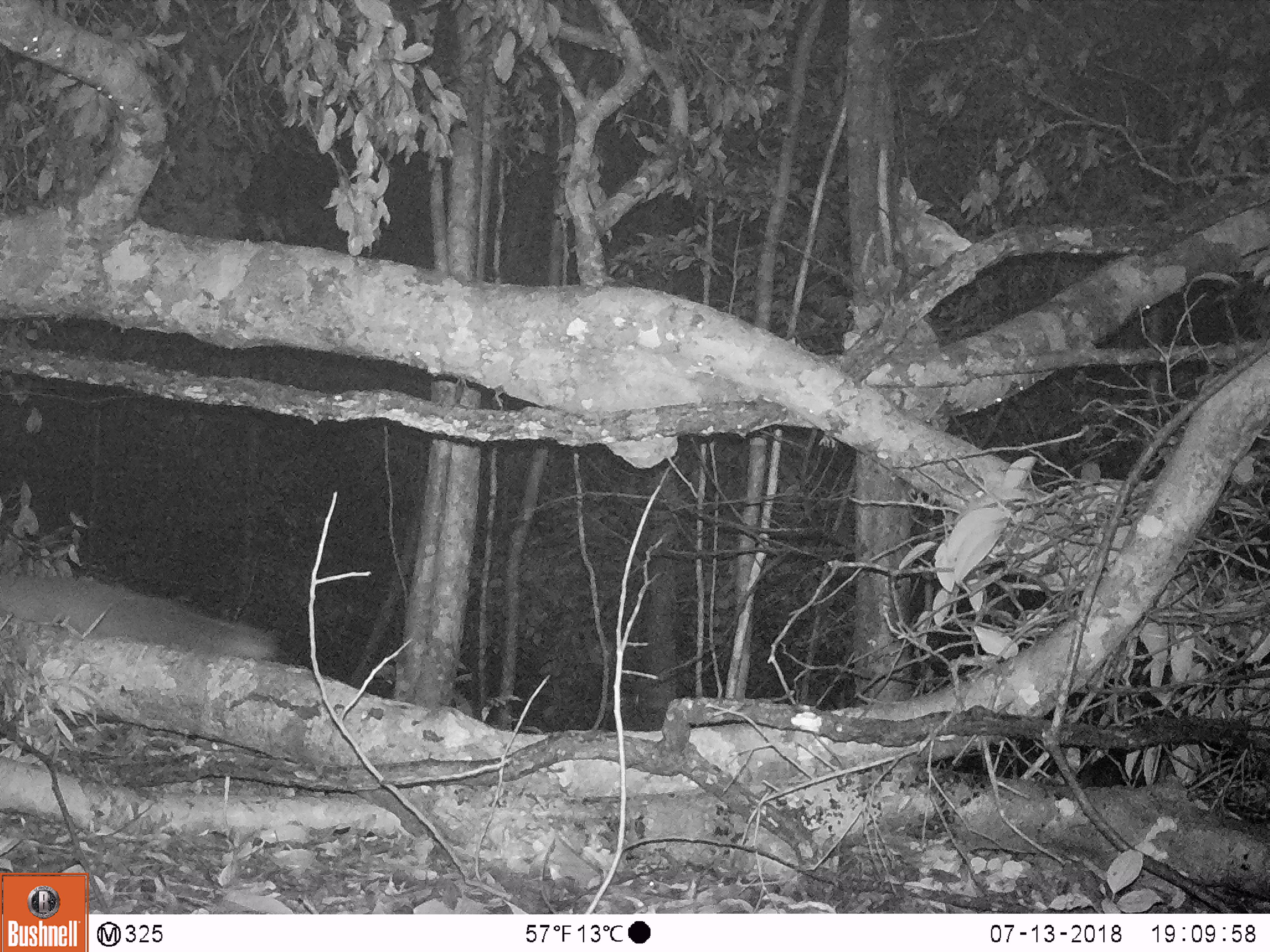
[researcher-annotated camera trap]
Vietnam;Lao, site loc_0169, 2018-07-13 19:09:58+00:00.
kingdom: Animalia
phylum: Chordata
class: Mammalia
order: Carnivora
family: Viverridae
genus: Paguma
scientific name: Paguma larvata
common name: masked palm civet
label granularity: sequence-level